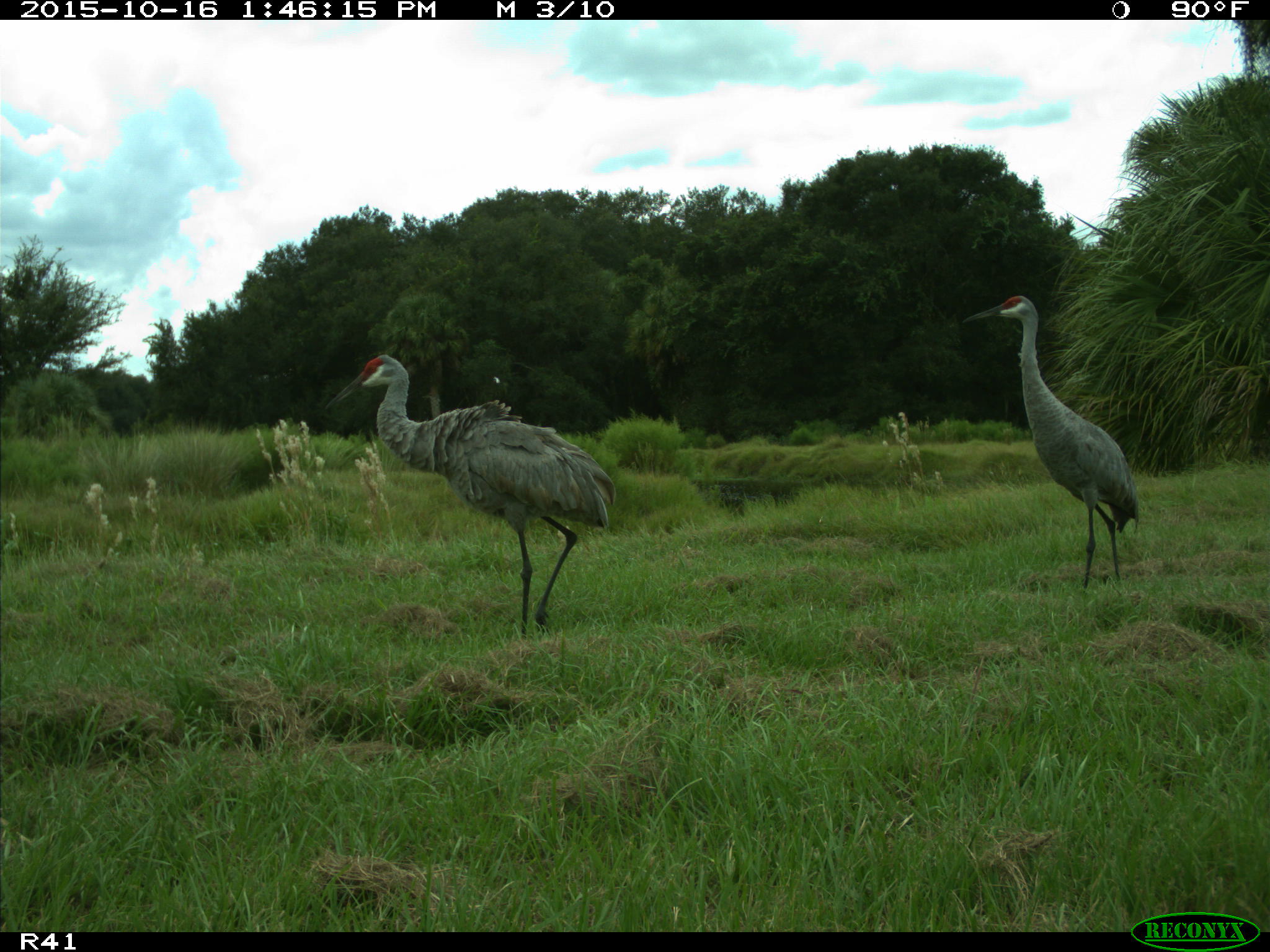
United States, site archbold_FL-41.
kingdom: Animalia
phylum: Chordata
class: Aves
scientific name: Aves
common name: birds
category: unidentified bird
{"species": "unidentified bird (birds) (Aves)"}